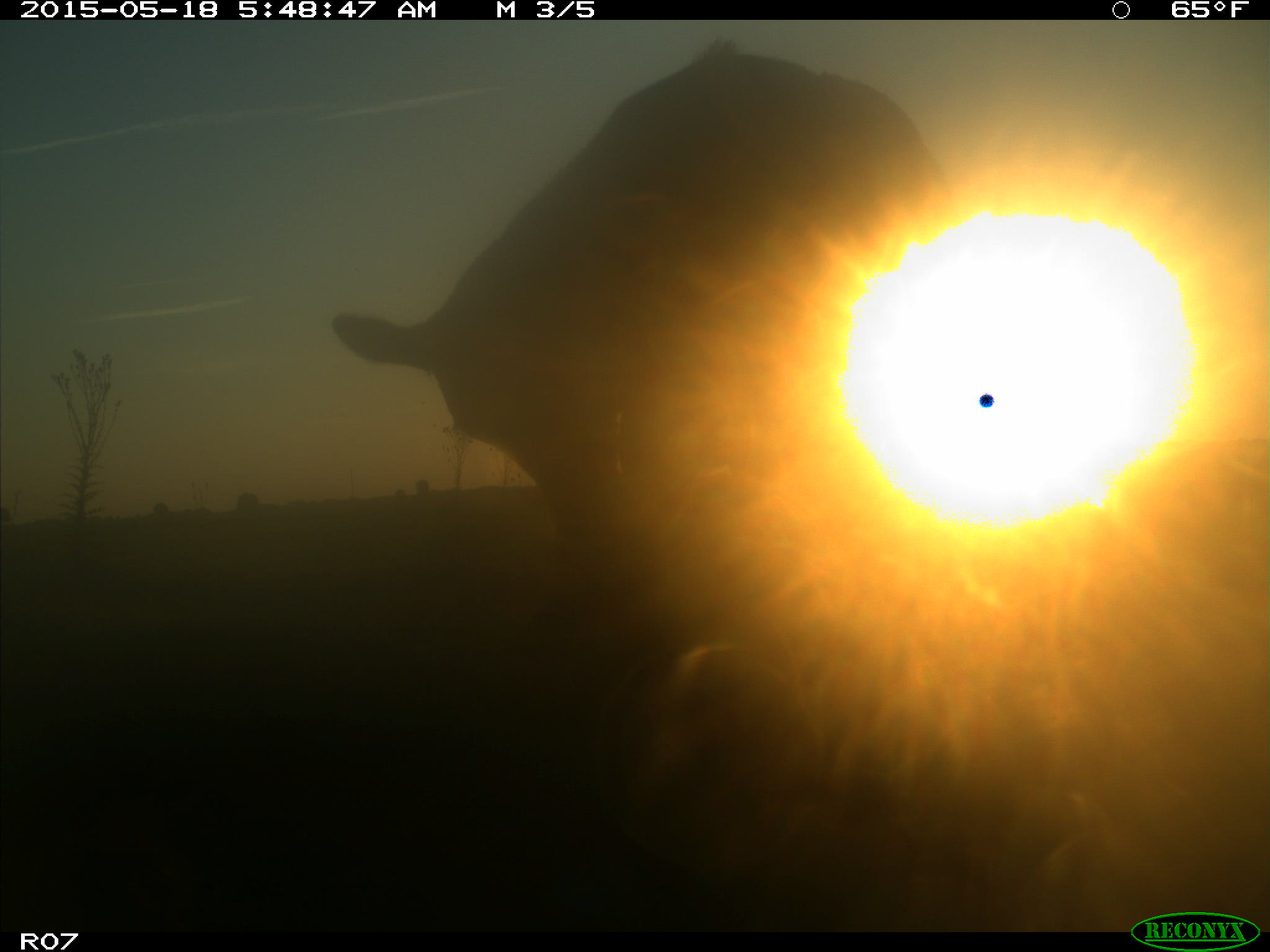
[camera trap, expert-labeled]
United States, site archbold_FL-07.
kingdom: Animalia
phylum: Chordata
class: Mammalia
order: Artiodactyla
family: Bovidae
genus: Bos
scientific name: Bos taurus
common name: domestic cow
Bos taurus (domestic cow).